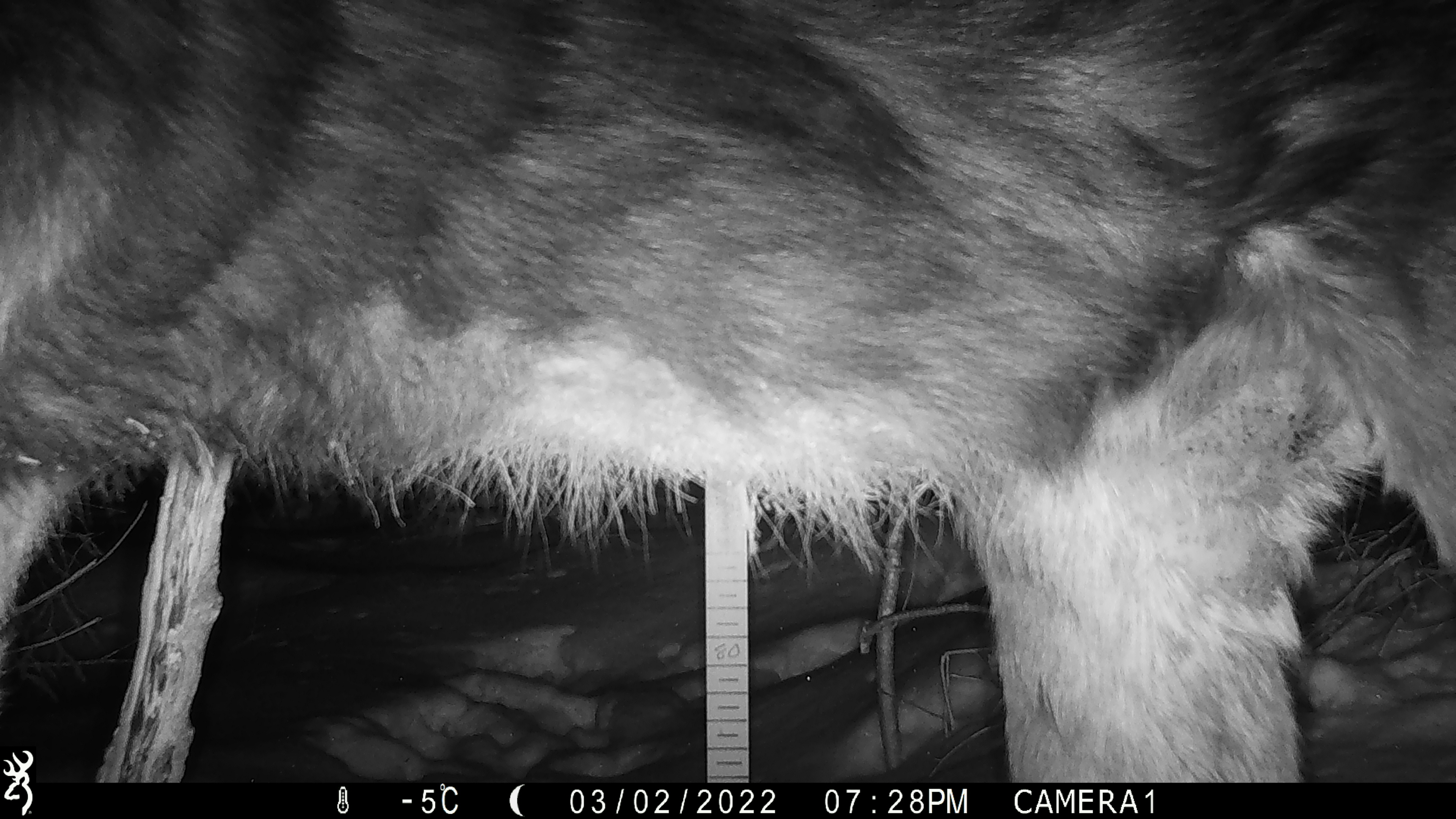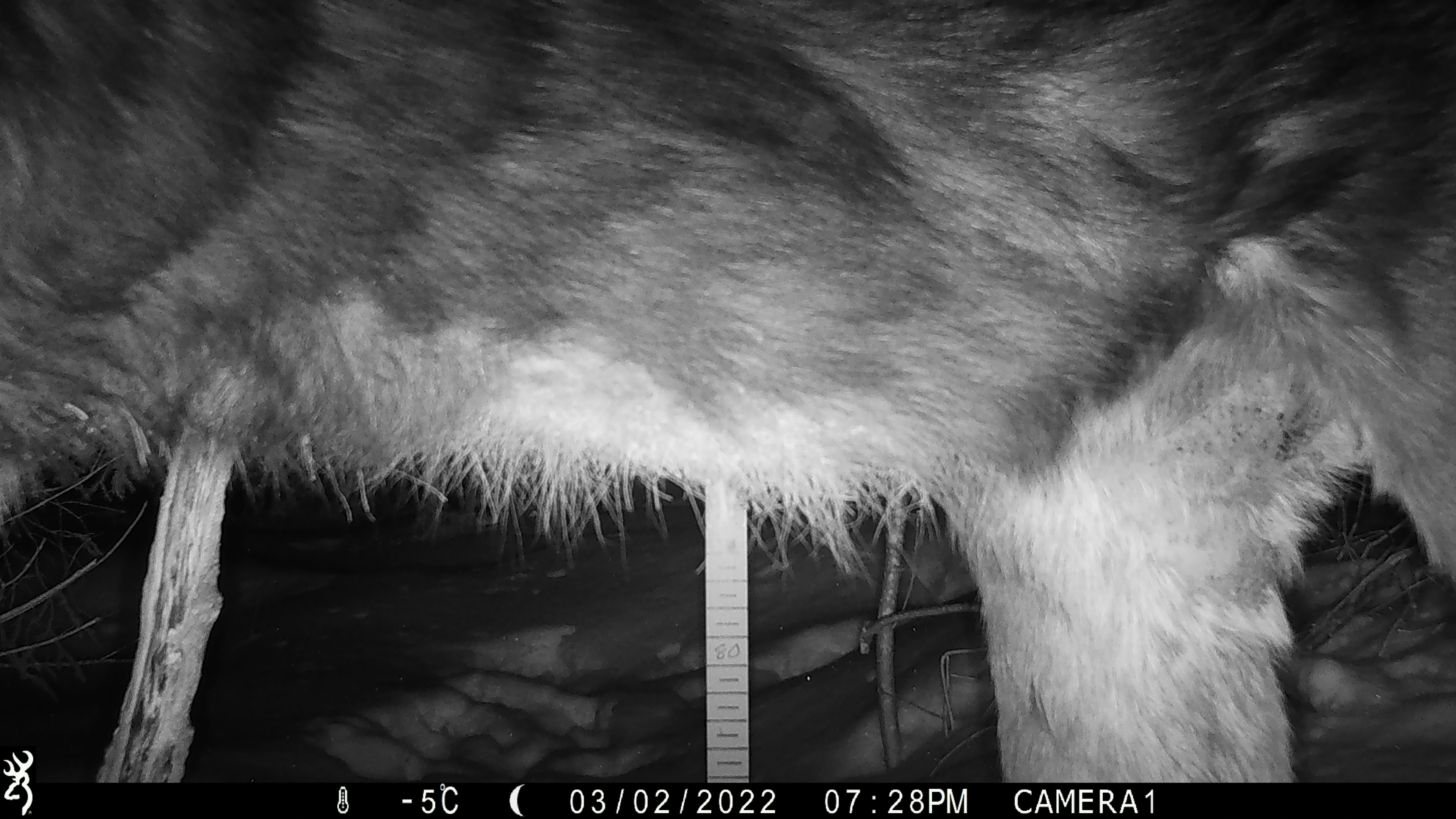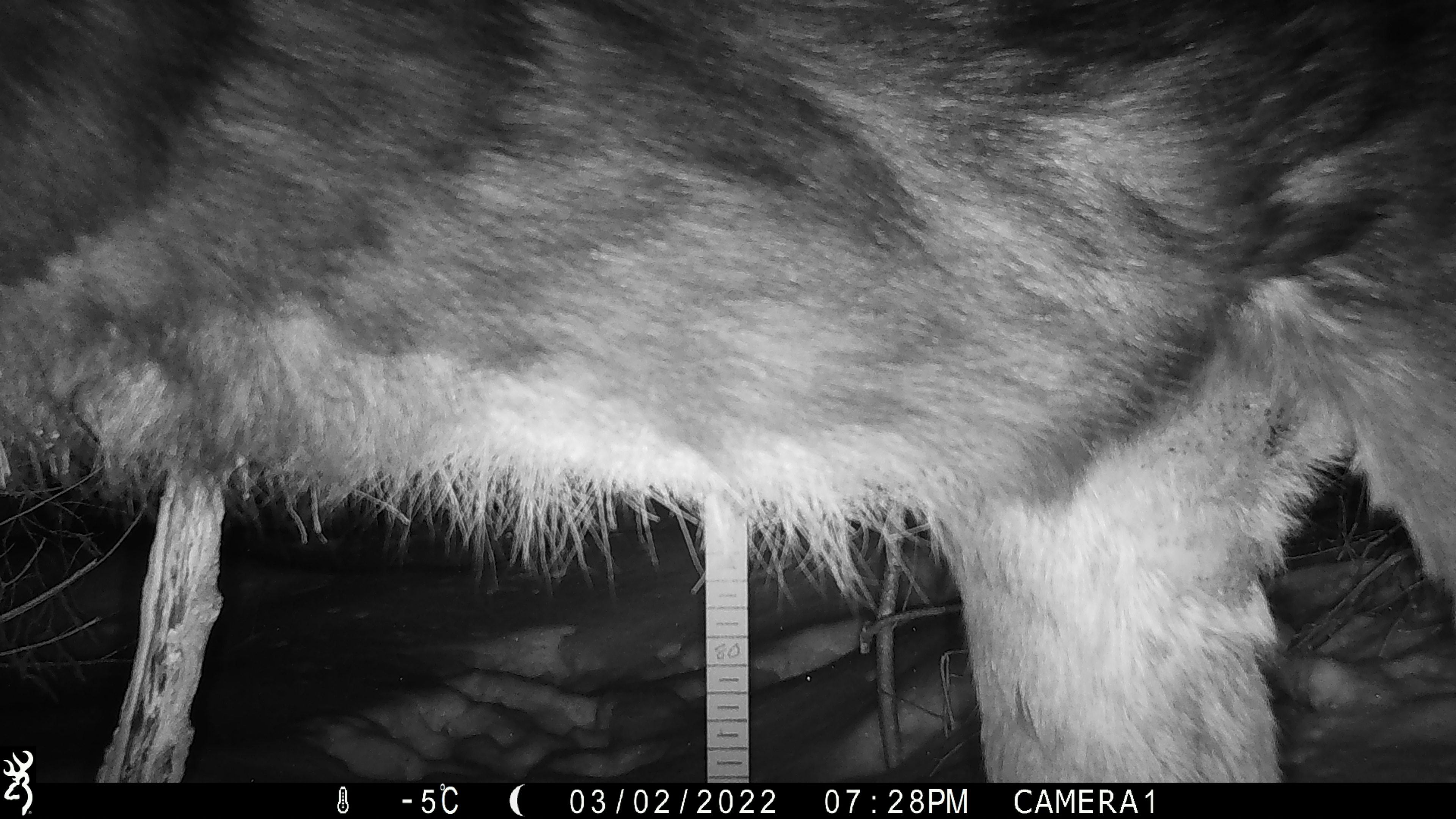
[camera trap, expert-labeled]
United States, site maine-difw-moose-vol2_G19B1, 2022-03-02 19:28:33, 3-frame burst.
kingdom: Animalia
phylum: Chordata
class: Mammalia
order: Artiodactyla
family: Cervidae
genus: Alces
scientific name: Alces alces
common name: moose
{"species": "moose (Alces alces)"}